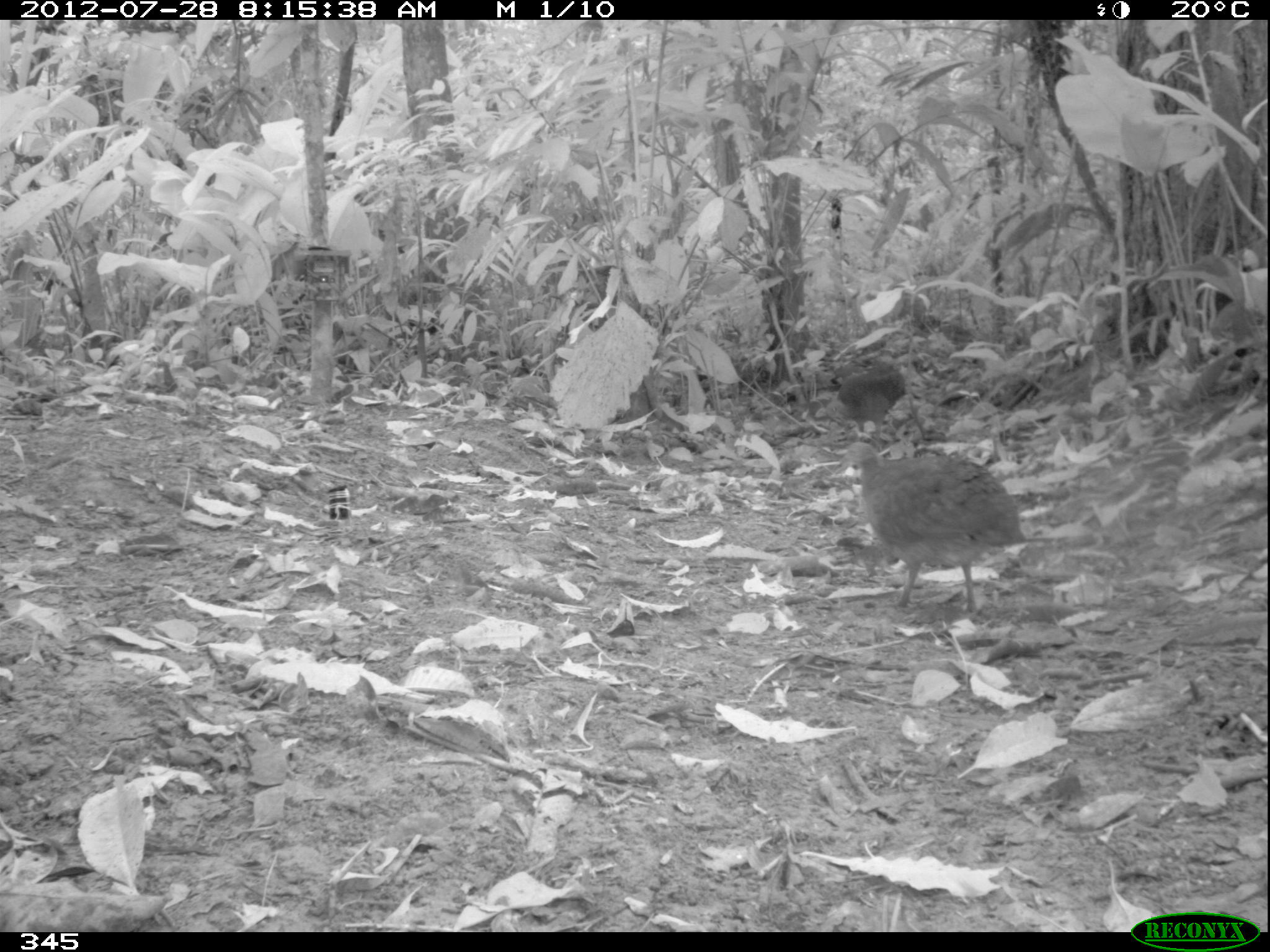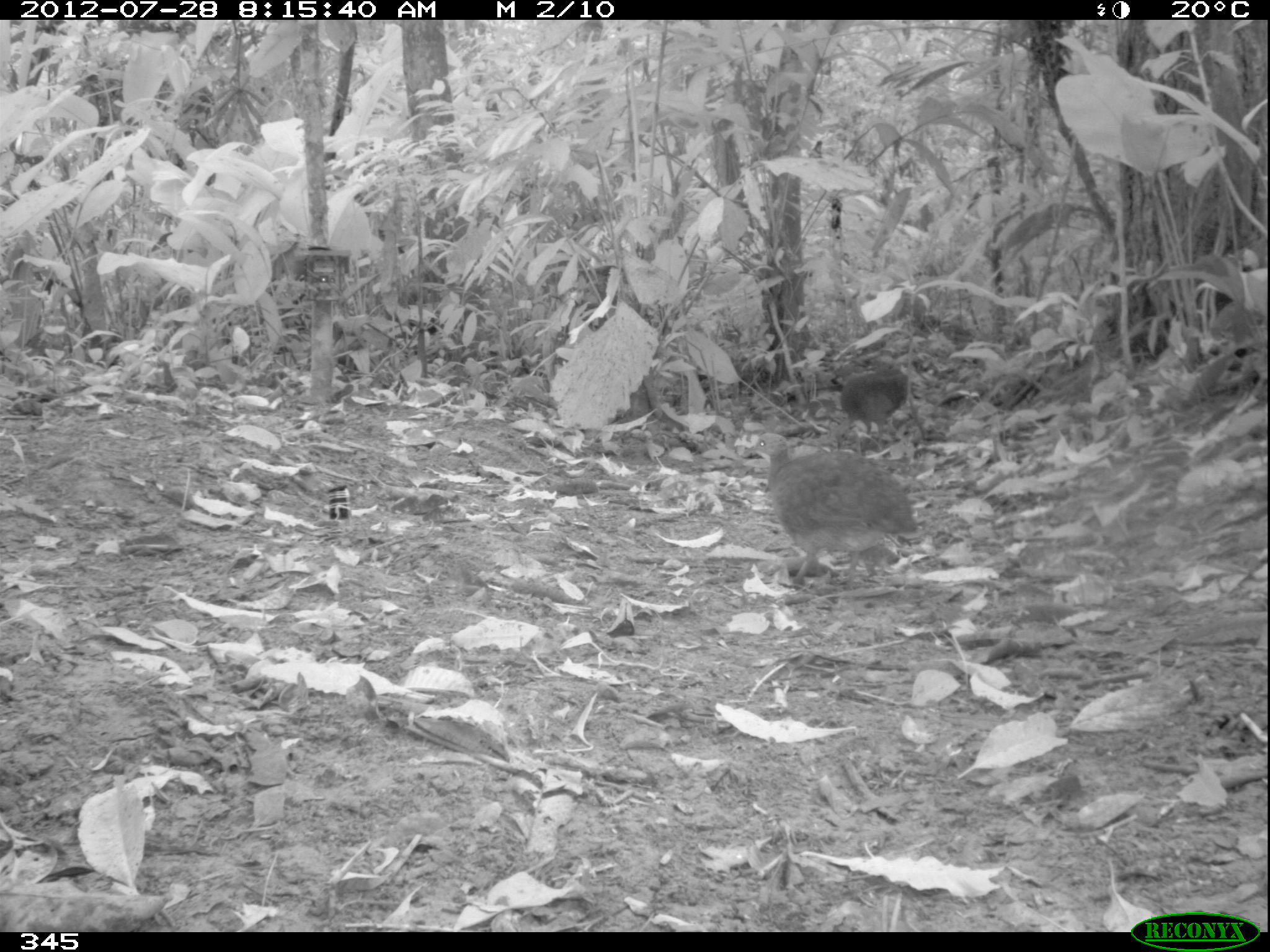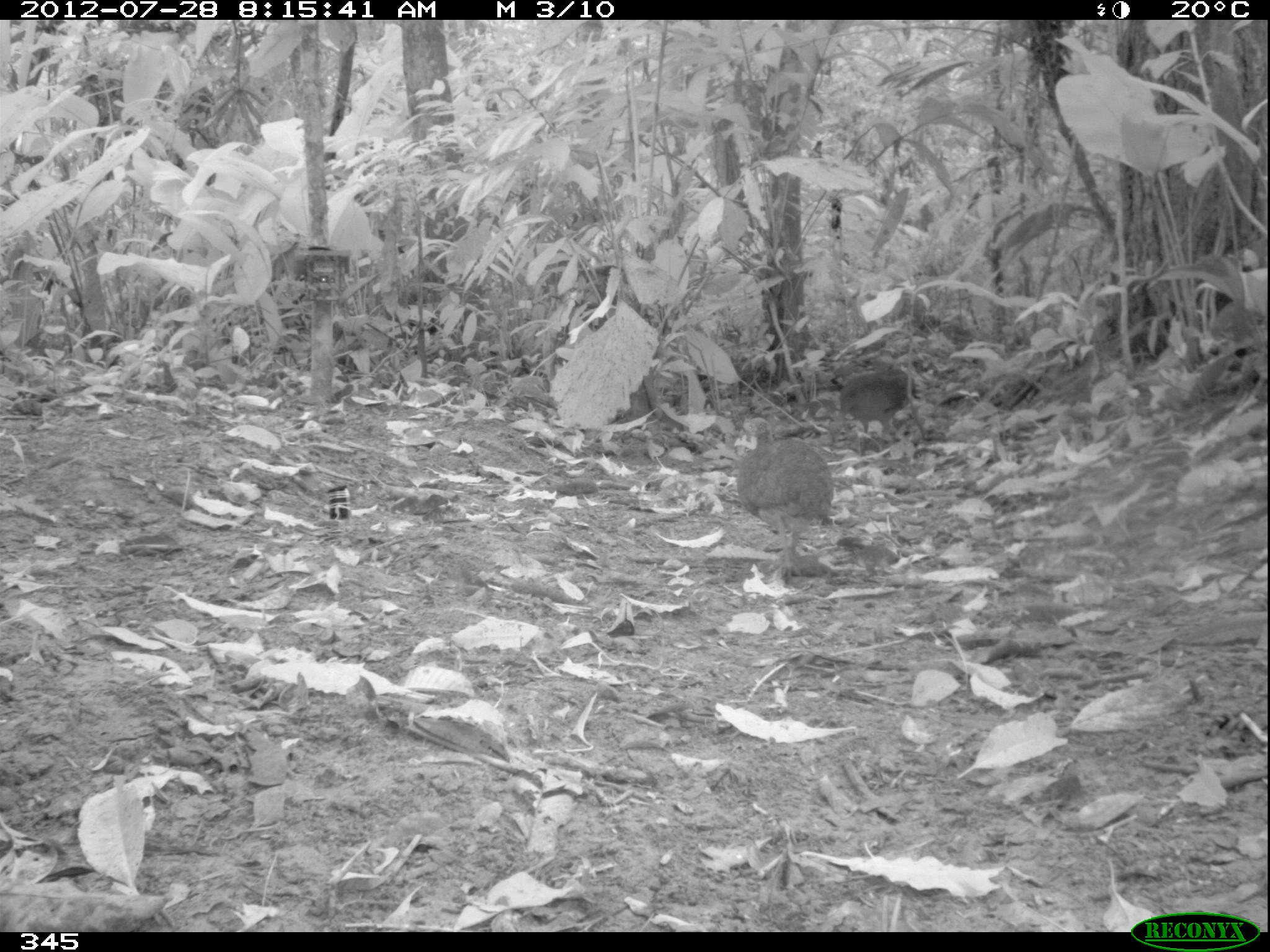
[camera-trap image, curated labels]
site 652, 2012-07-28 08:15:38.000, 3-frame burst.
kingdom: Animalia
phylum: Chordata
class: Aves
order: Galliformes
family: Phasianidae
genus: Alectoris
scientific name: Alectoris rufa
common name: red-legged partridge